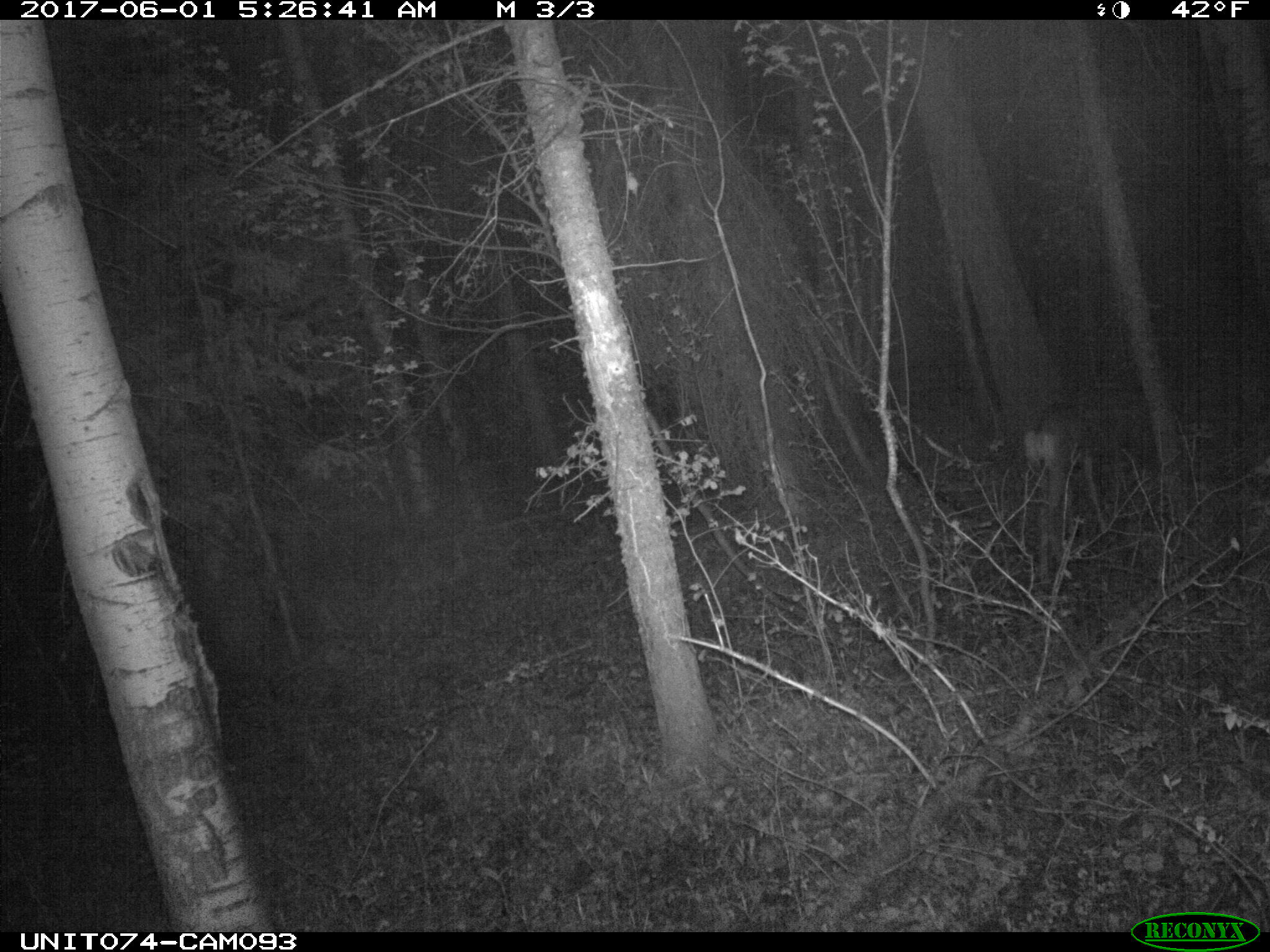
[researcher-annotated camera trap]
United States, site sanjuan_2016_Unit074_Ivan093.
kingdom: Animalia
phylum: Chordata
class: Mammalia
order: Artiodactyla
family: Cervidae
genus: Odocoileus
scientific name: Odocoileus hemionus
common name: mule deer